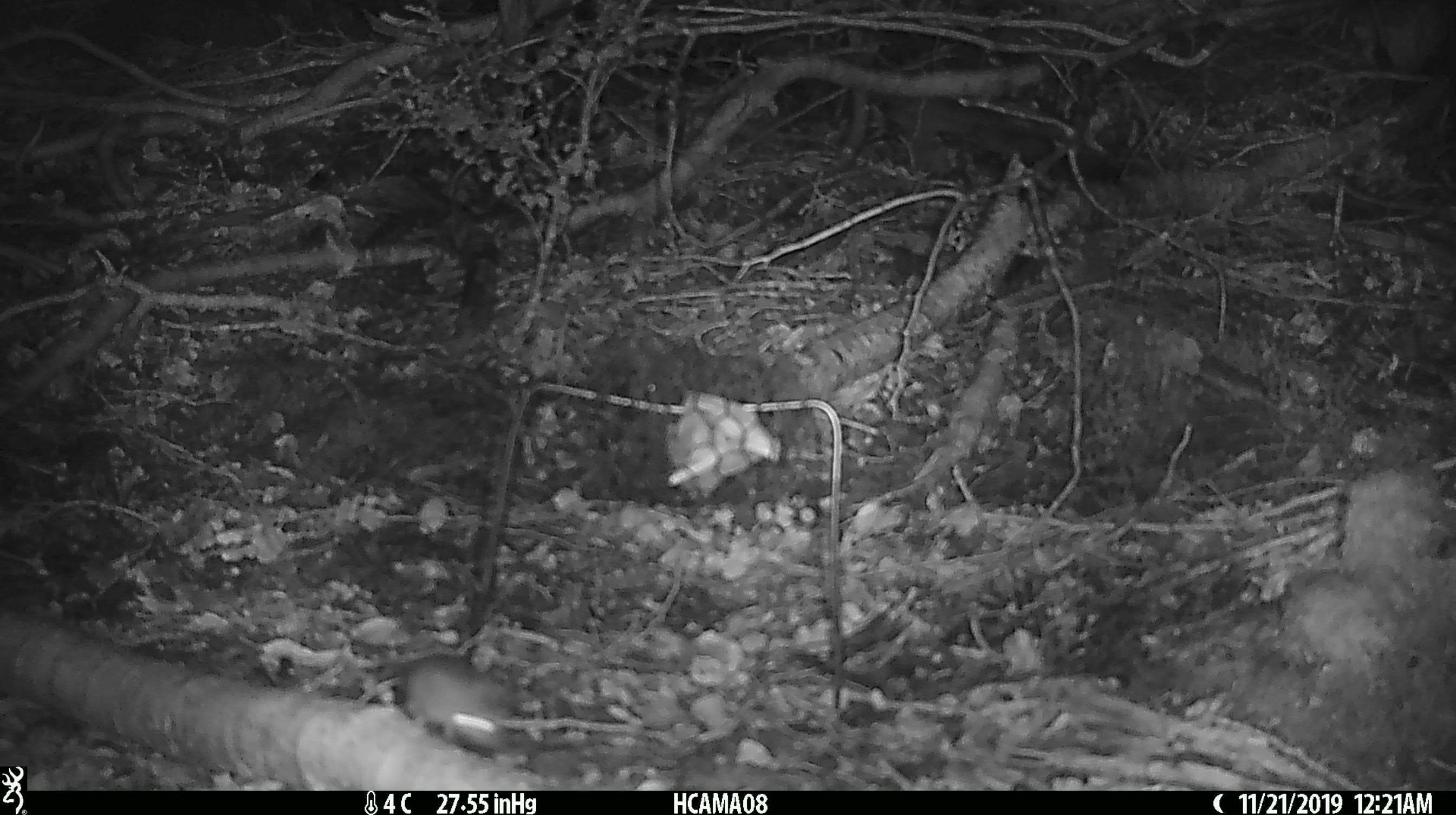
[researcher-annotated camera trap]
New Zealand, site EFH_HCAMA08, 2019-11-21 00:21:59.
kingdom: Animalia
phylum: Chordata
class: Mammalia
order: Rodentia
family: Muridae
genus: Mus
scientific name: Mus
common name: mouse